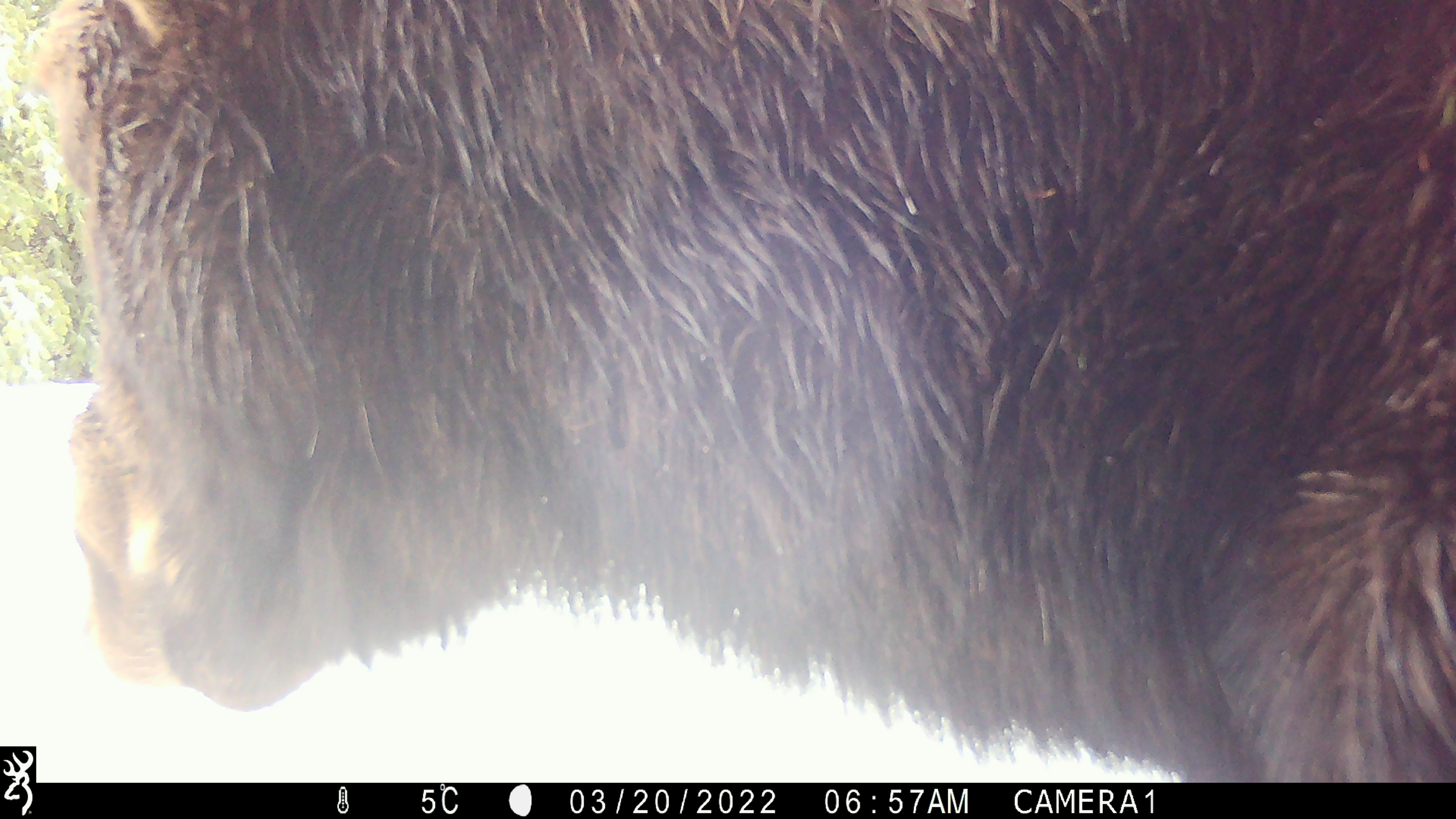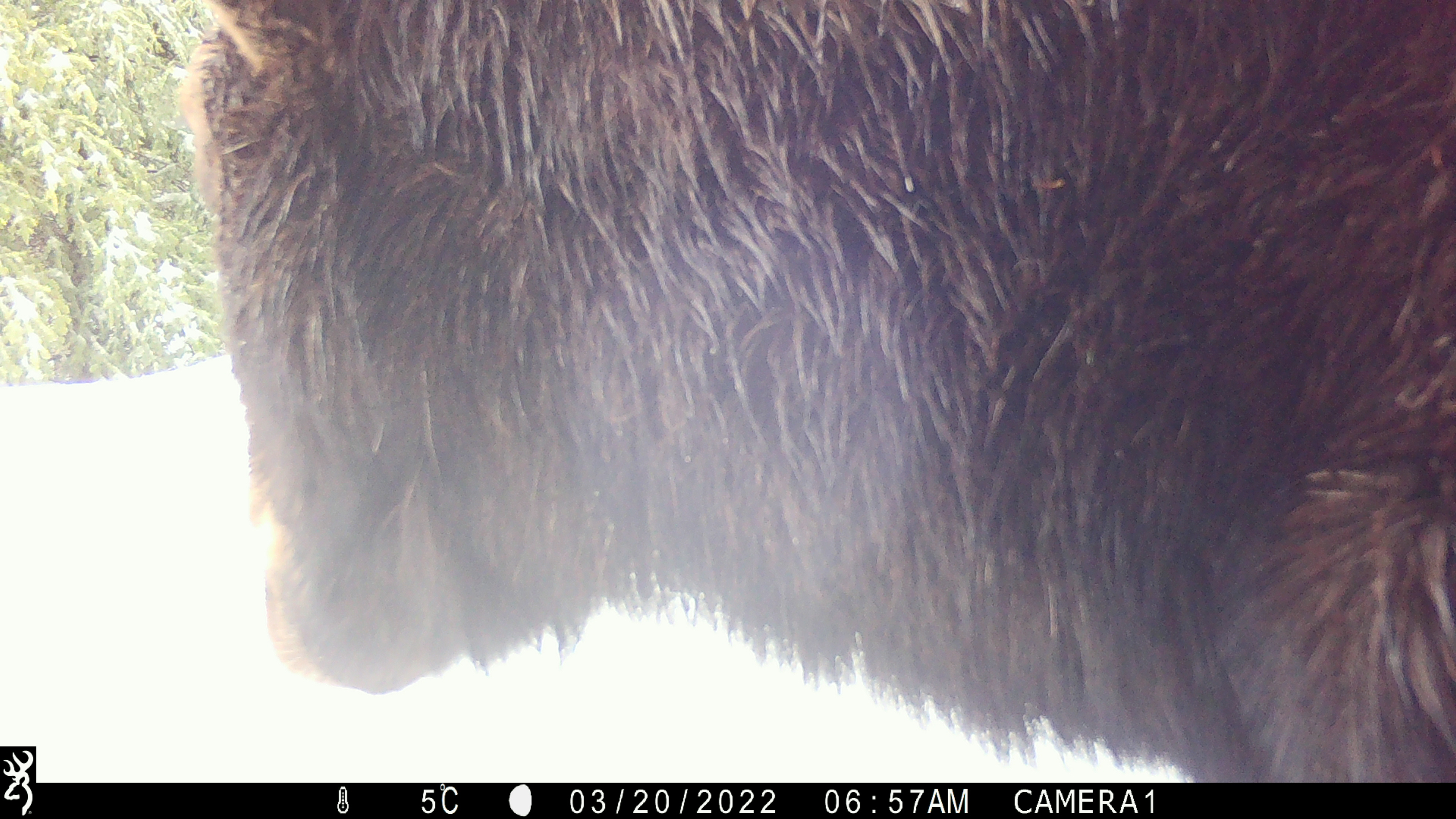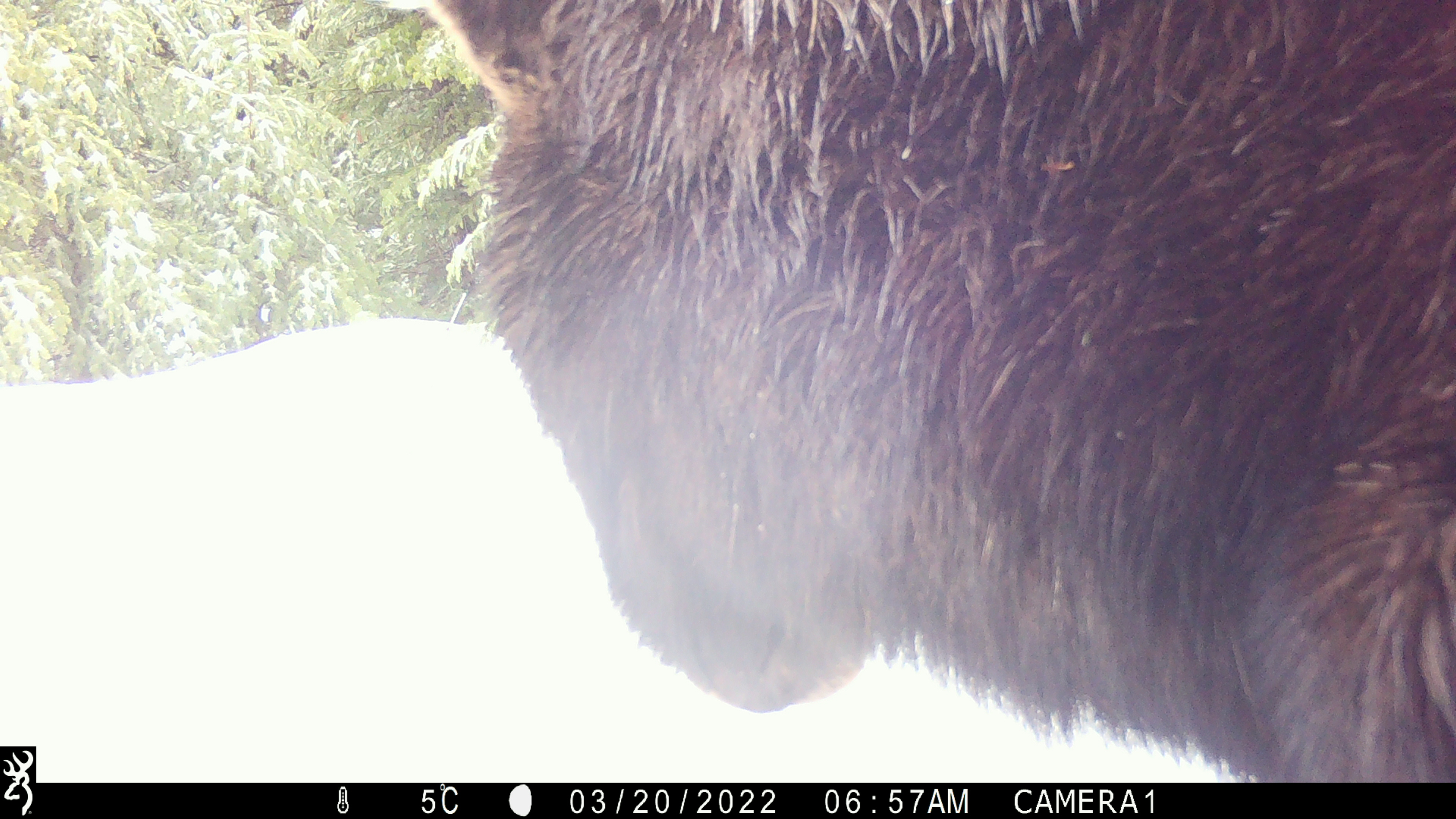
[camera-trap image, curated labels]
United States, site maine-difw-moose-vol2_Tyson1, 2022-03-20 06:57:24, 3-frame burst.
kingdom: Animalia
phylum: Chordata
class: Mammalia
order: Artiodactyla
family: Cervidae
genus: Alces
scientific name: Alces alces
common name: moose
Moose (Alces alces).